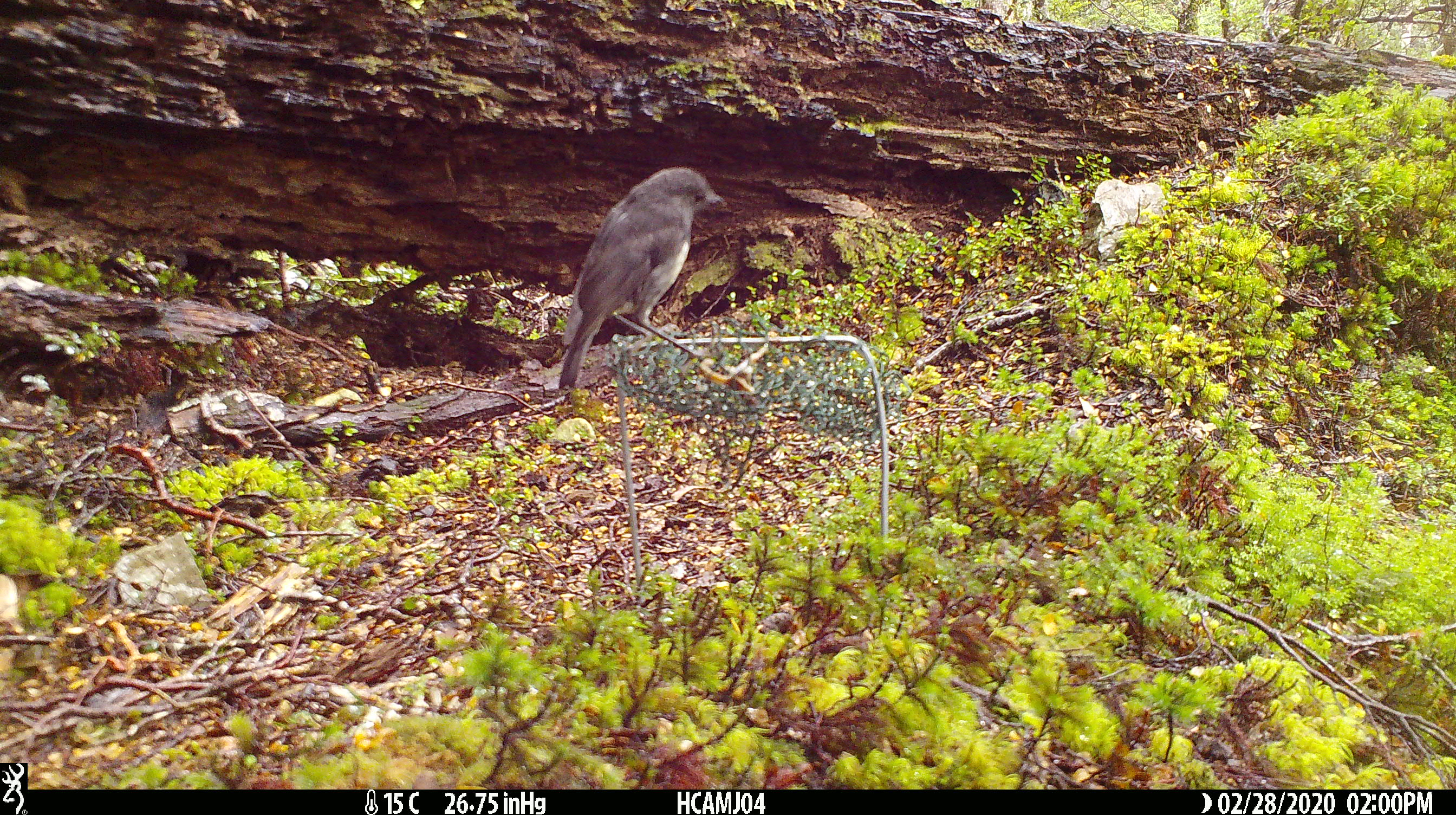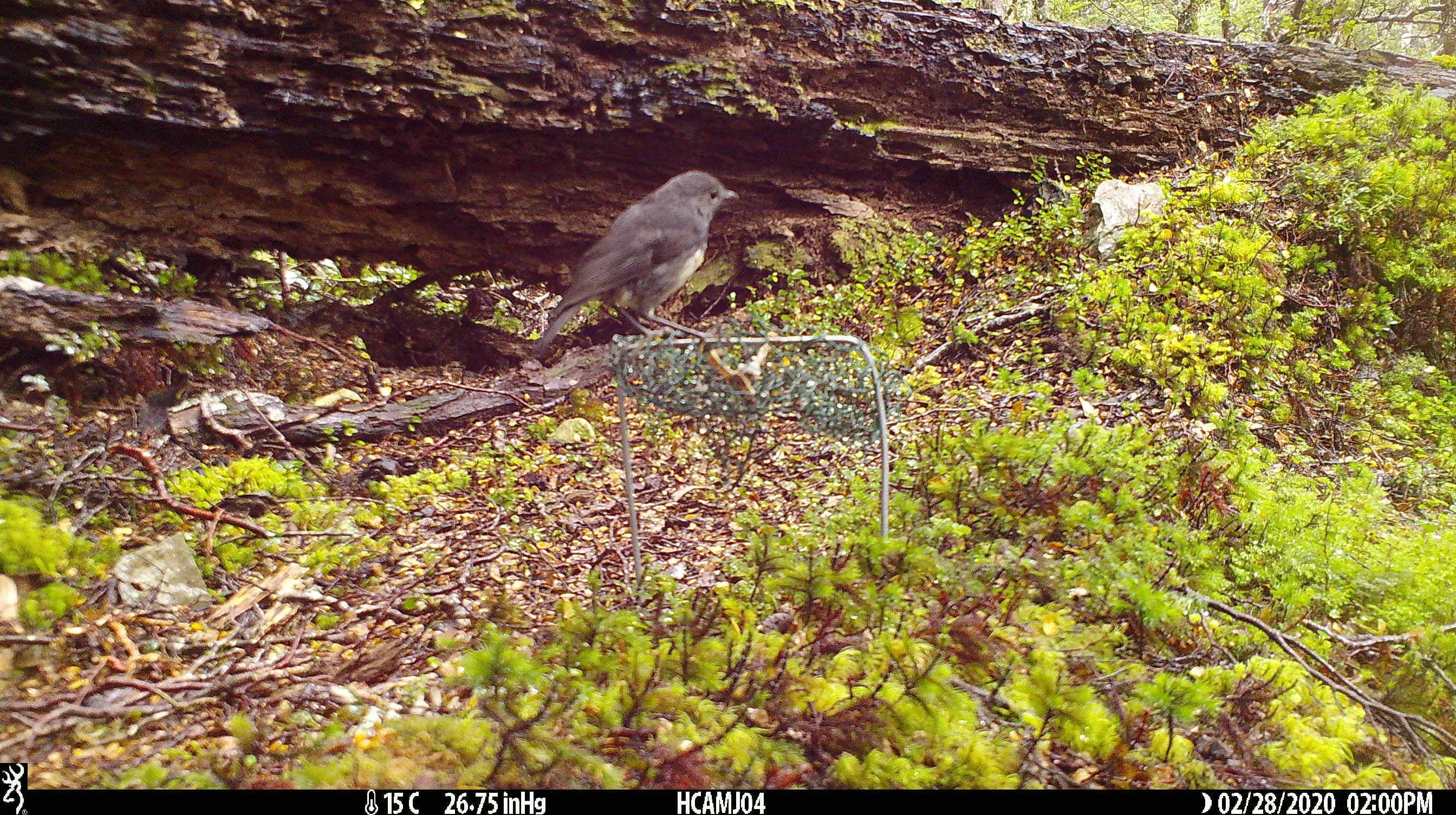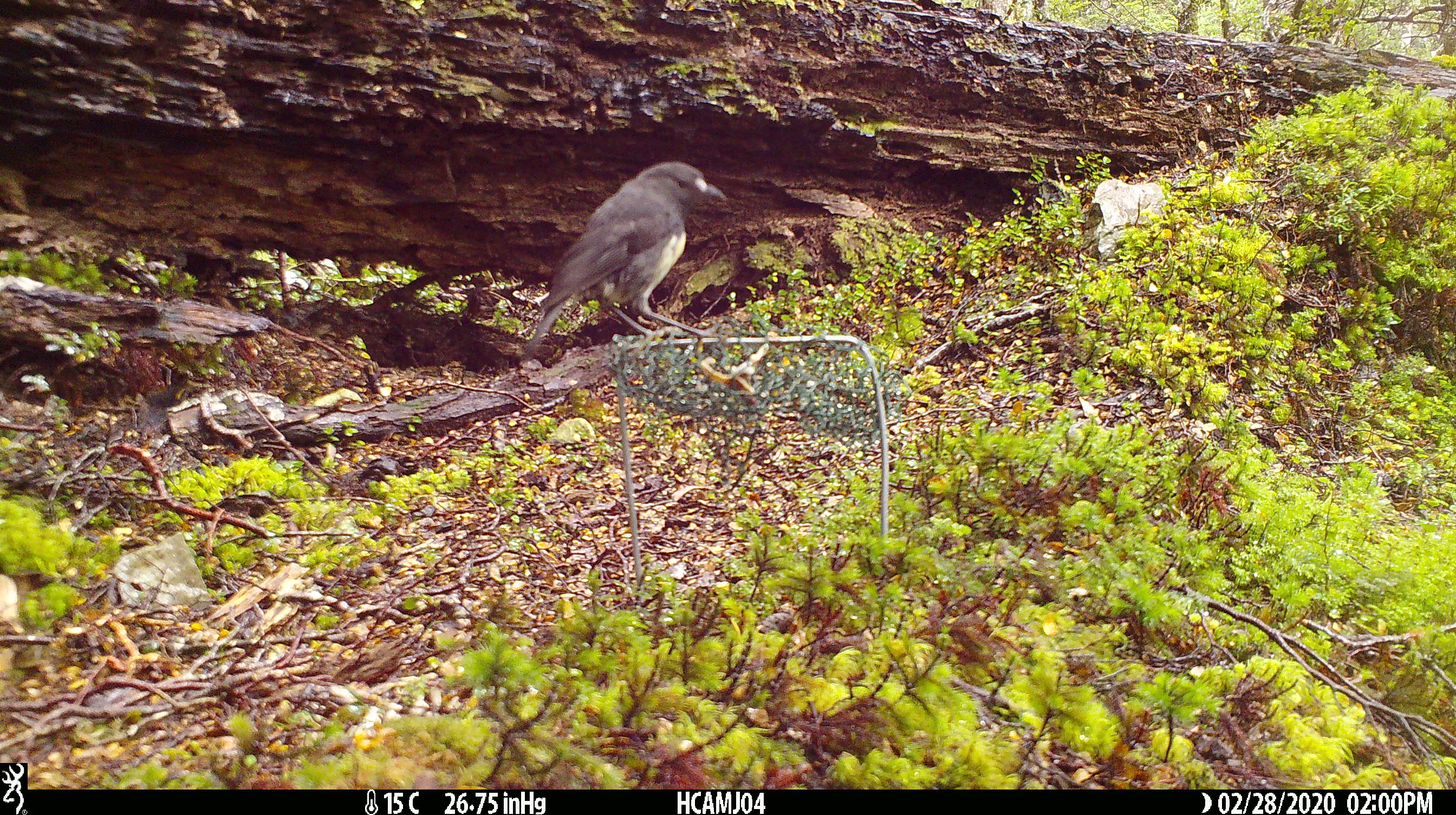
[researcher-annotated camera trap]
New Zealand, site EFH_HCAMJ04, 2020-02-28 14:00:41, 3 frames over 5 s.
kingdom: Animalia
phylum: Chordata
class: Aves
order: Passeriformes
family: Petroicidae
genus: Petroica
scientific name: Petroica australis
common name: new zealand robin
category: robin